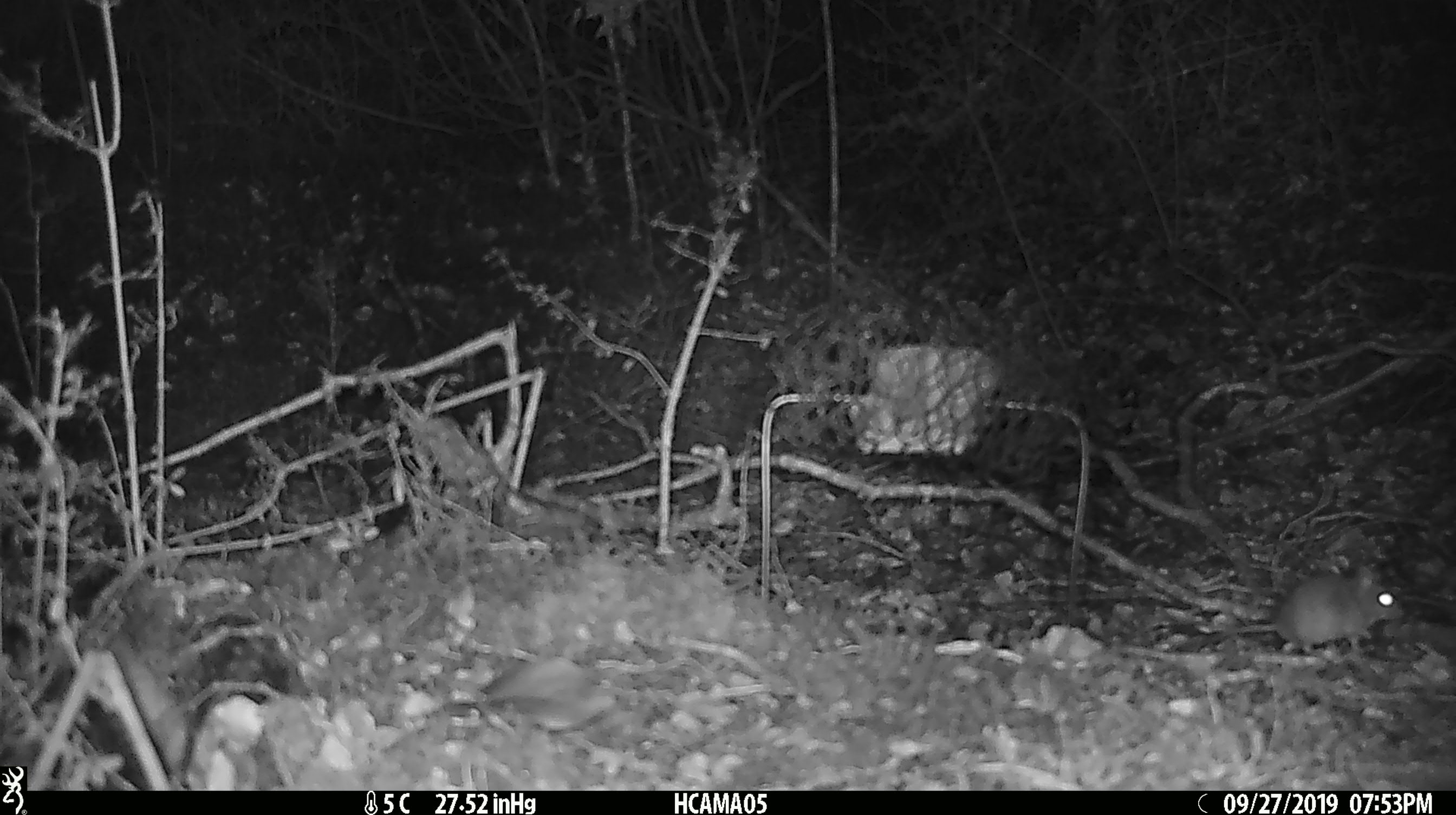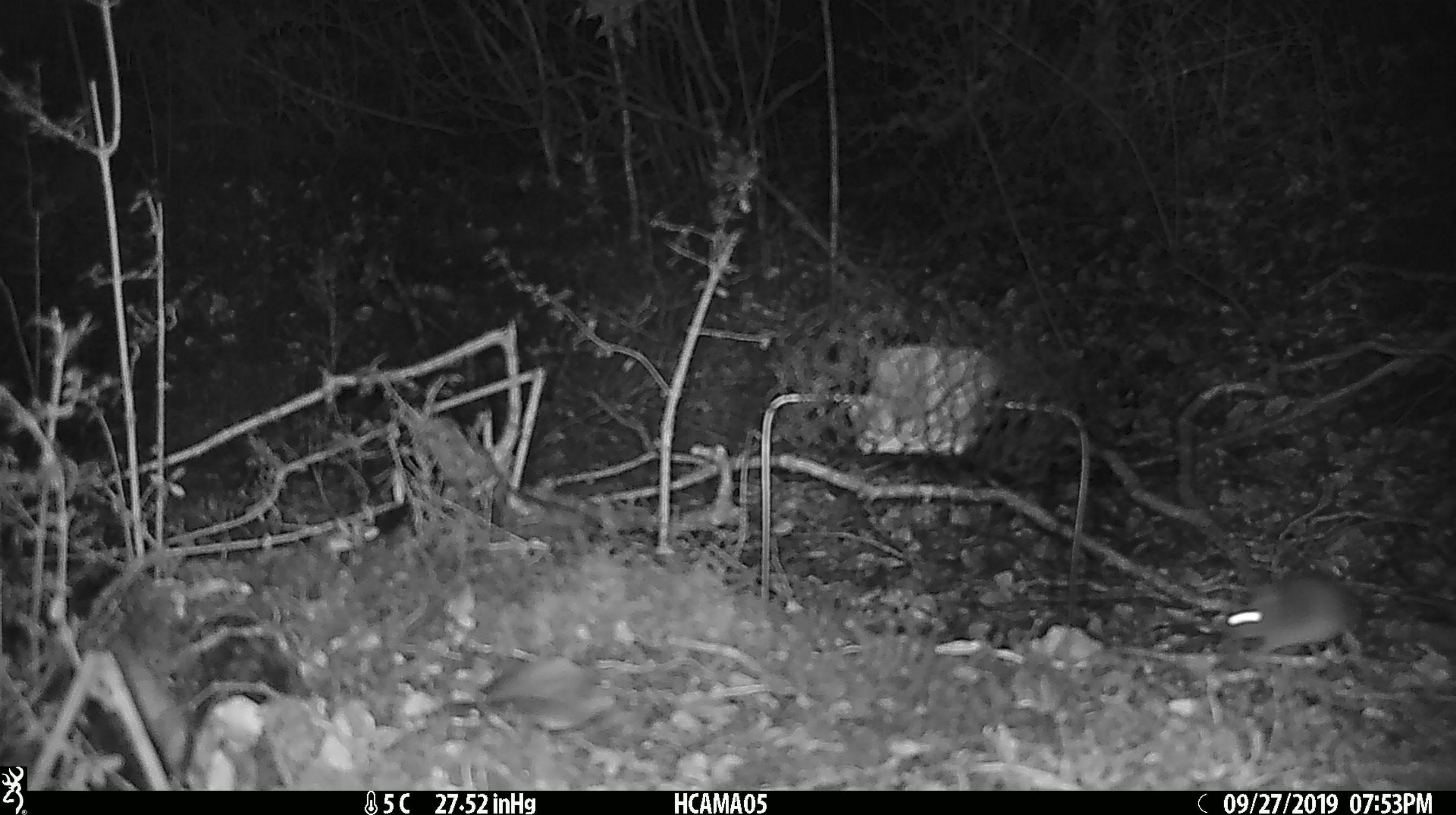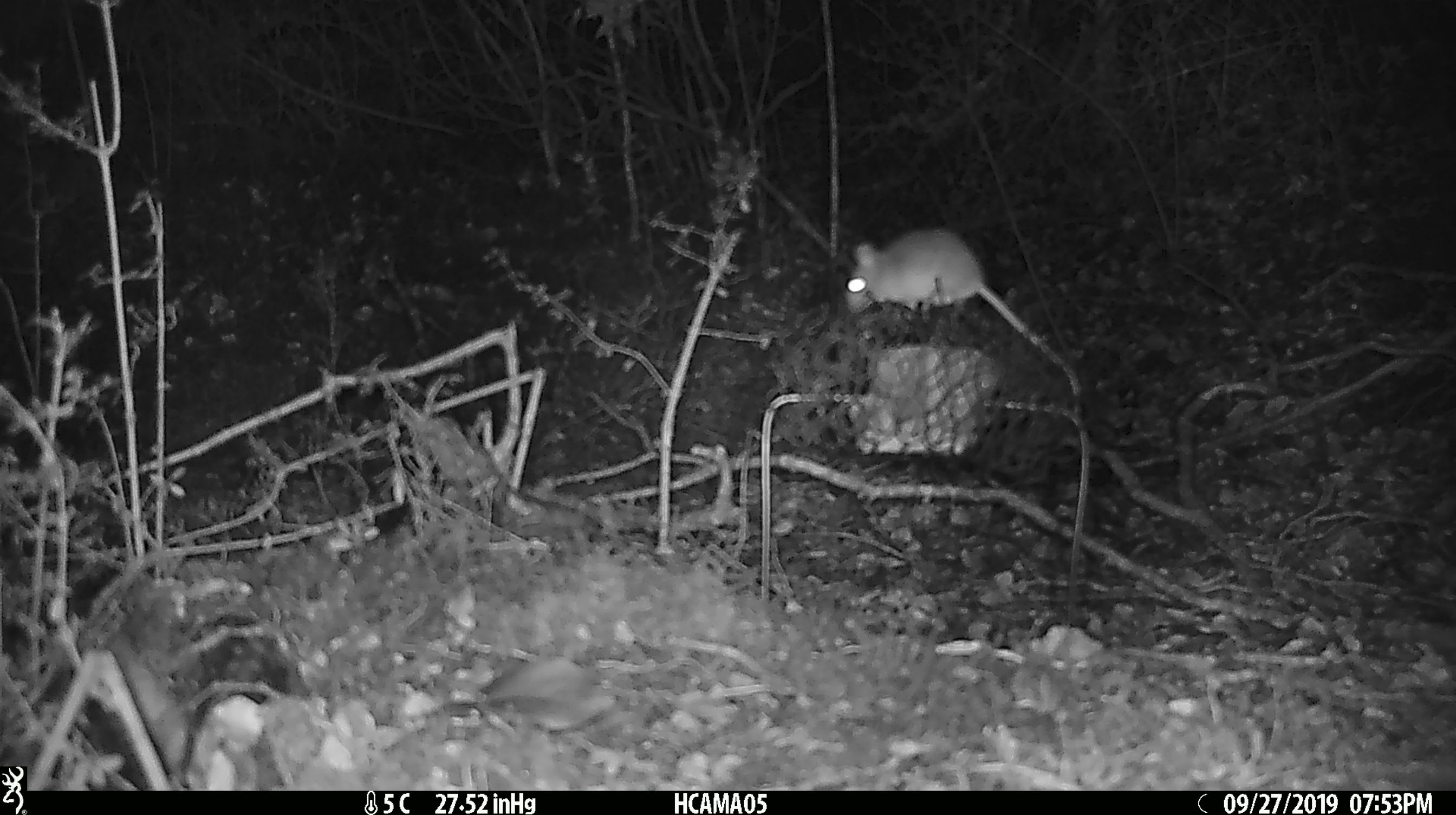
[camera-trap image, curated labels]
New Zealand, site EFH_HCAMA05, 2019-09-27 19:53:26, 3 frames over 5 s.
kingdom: Animalia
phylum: Chordata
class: Mammalia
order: Rodentia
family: Muridae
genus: Mus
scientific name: Mus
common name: mouse